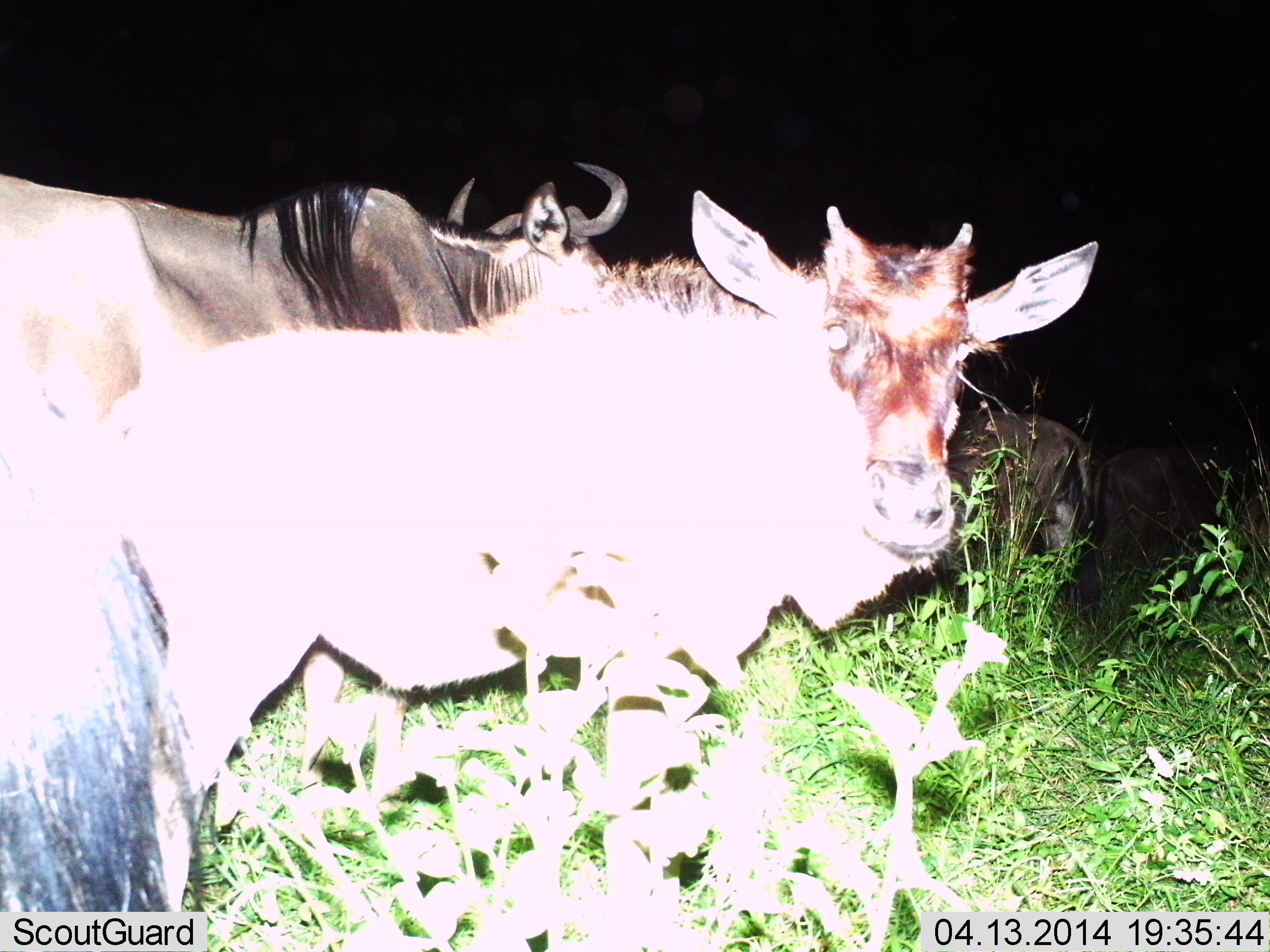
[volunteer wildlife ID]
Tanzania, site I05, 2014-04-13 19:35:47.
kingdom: Animalia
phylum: Chordata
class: Mammalia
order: Artiodactyla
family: Bovidae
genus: Connochaetes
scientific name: Connochaetes taurinus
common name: blue wildebeest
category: wildebeest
Wildebeest (blue wildebeest) (Connochaetes taurinus), count 5. Behavior (volunteer vote fractions): standing 100%, resting 0%, moving 10%, interacting 0%. Young present (vote fraction): 20%. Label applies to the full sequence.